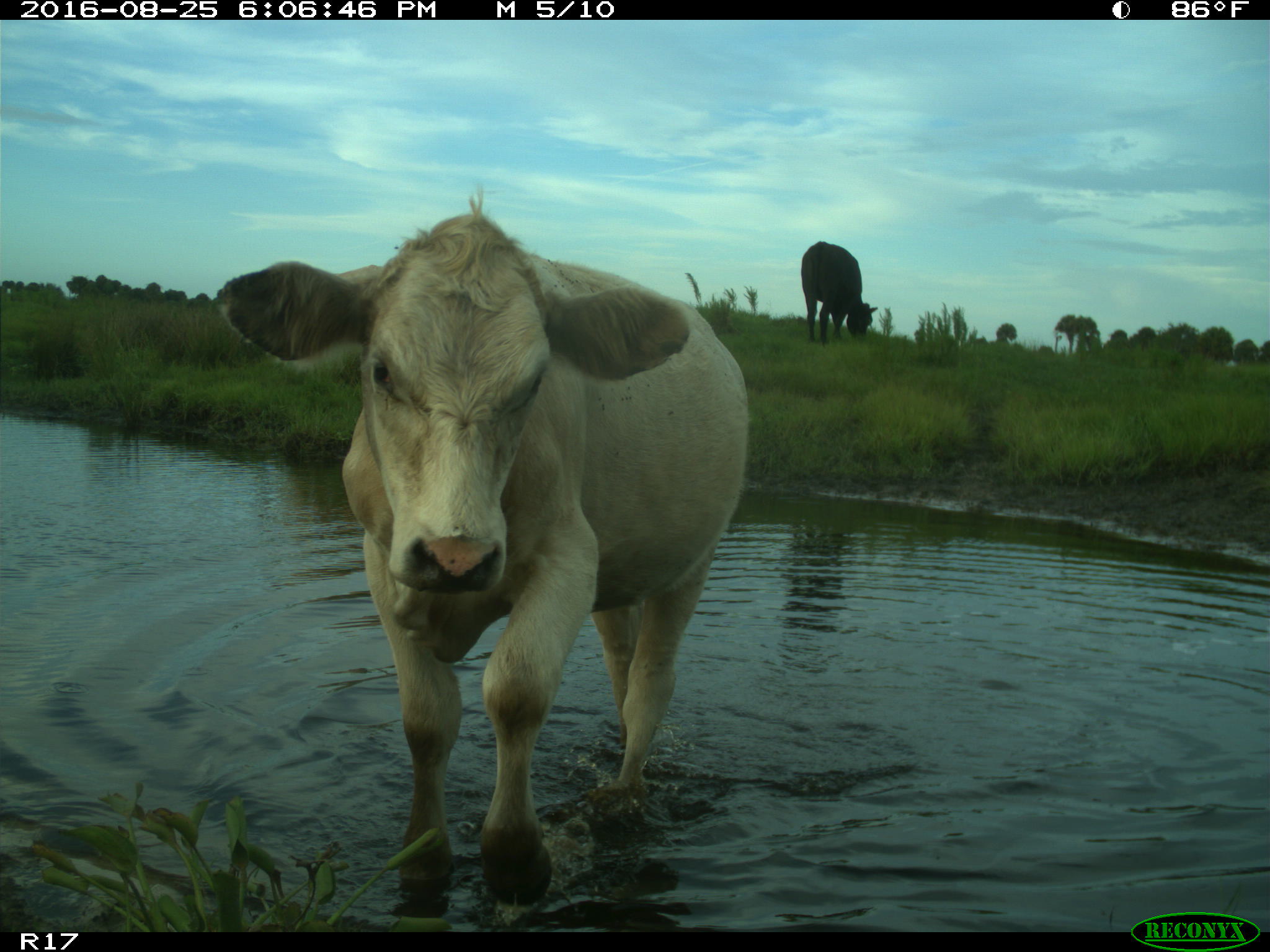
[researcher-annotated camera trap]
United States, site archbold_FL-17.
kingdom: Animalia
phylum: Chordata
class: Mammalia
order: Artiodactyla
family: Bovidae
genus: Bos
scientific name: Bos taurus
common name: domestic cow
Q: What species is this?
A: Bos taurus (domestic cow).